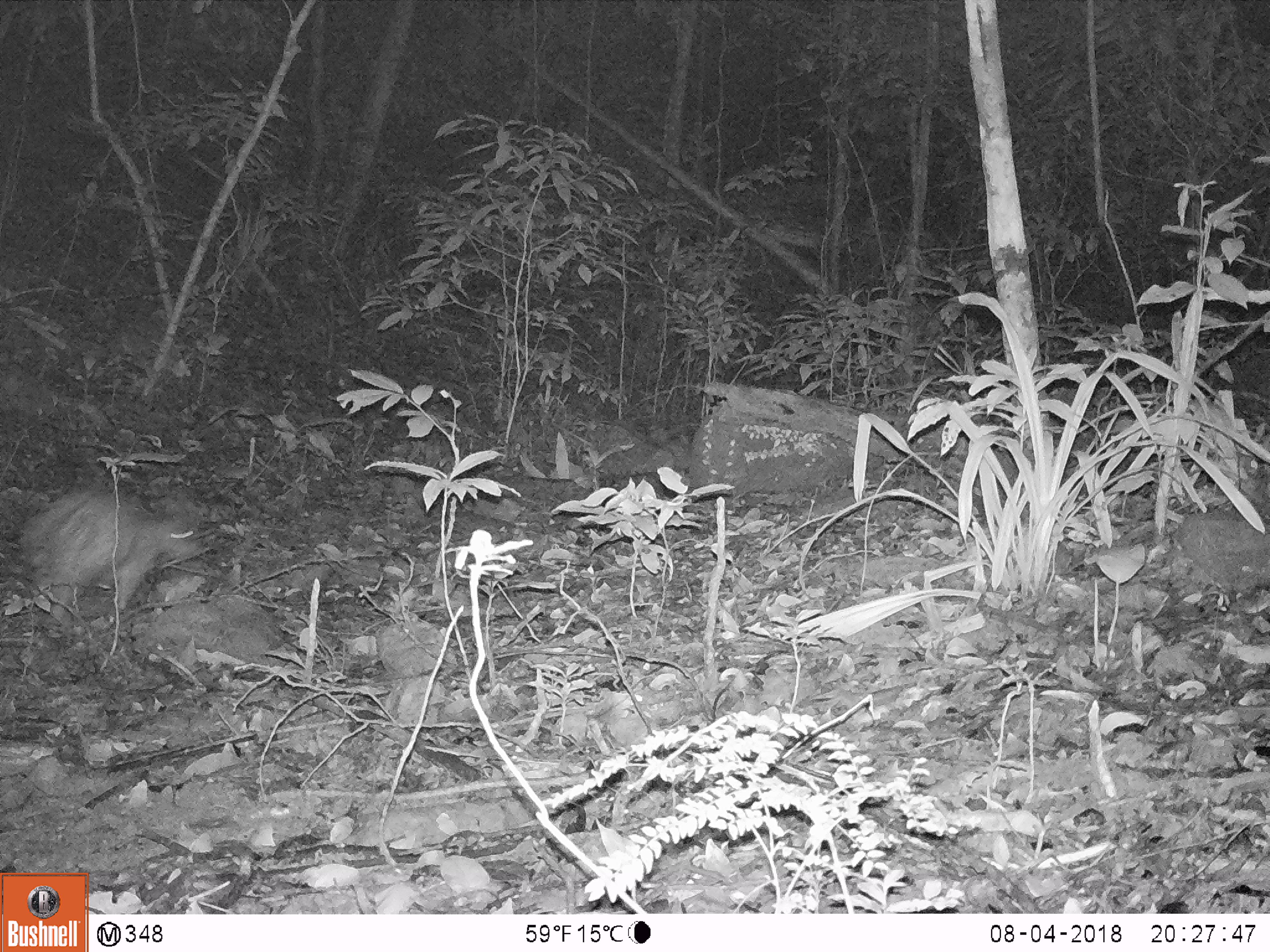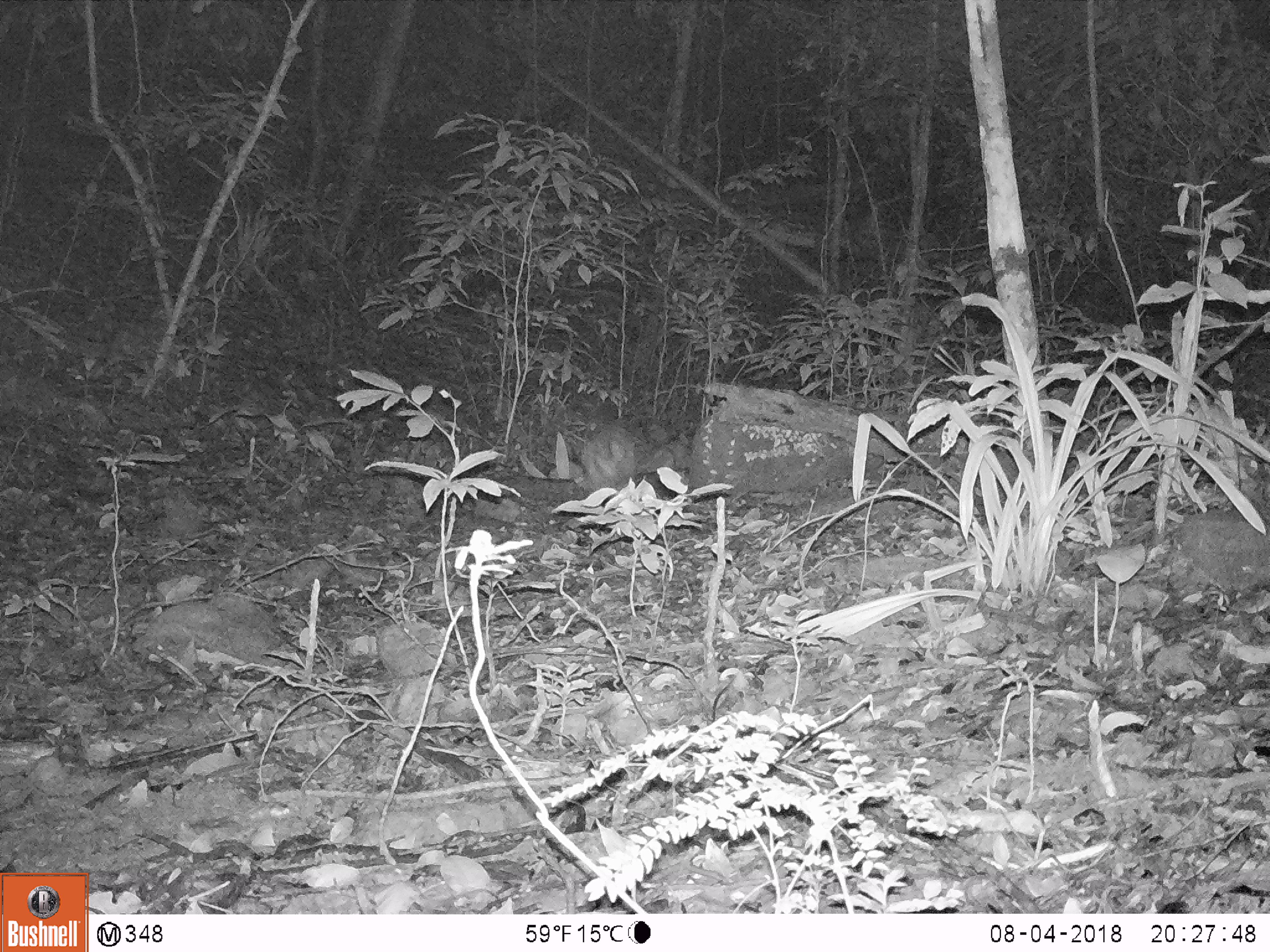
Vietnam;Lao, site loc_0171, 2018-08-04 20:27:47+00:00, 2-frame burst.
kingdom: Animalia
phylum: Chordata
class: Mammalia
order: Rodentia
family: Hystricidae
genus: Atherurus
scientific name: Atherurus macrourus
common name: asiatic brush-tailed porcupine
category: asiatic brush tailed porcupine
Asiatic brush tailed porcupine (asiatic brush-tailed porcupine) (Atherurus macrourus). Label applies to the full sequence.